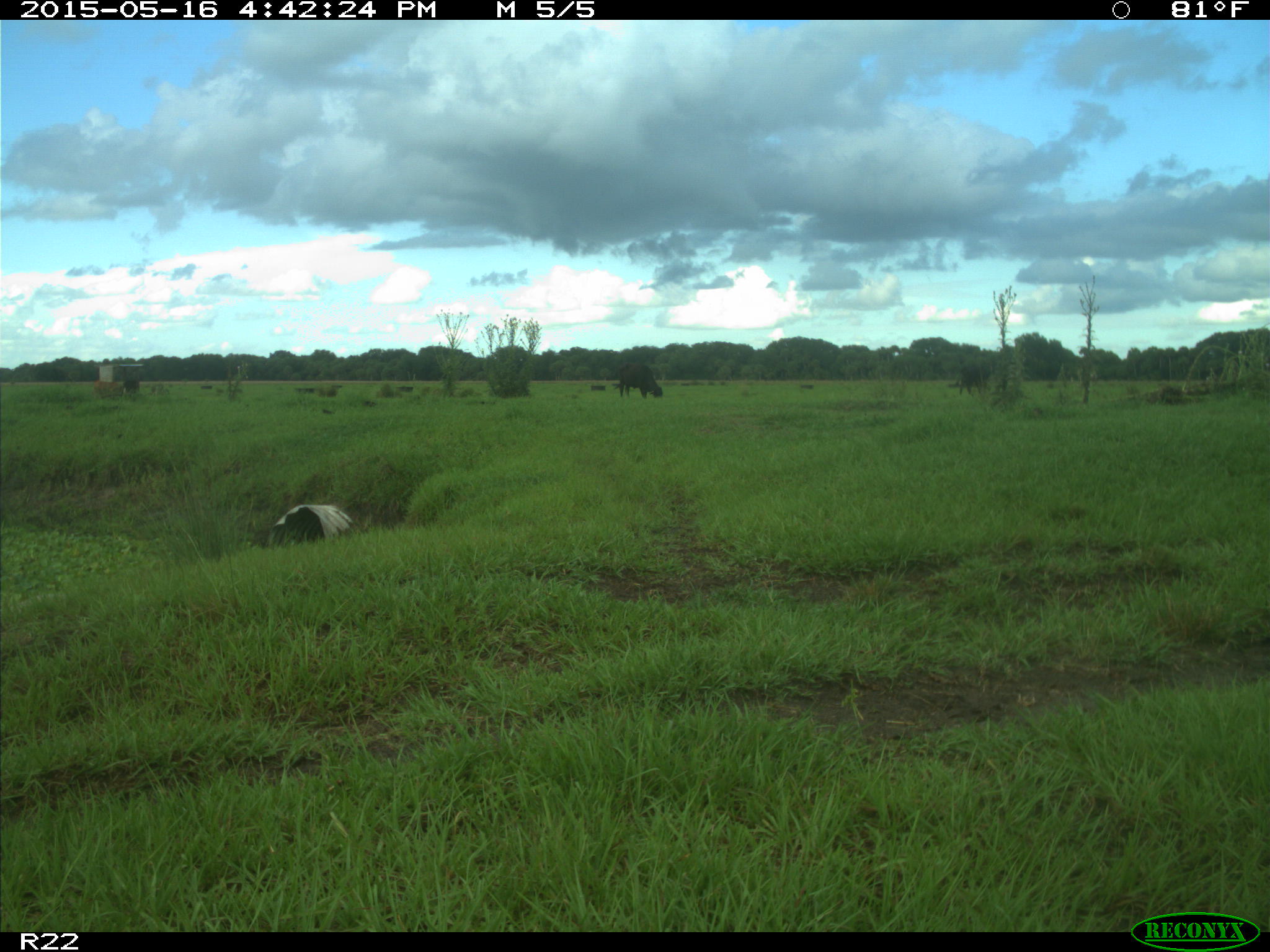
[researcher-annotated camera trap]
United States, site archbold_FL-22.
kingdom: Animalia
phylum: Chordata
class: Mammalia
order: Artiodactyla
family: Bovidae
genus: Bos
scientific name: Bos taurus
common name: domestic cow